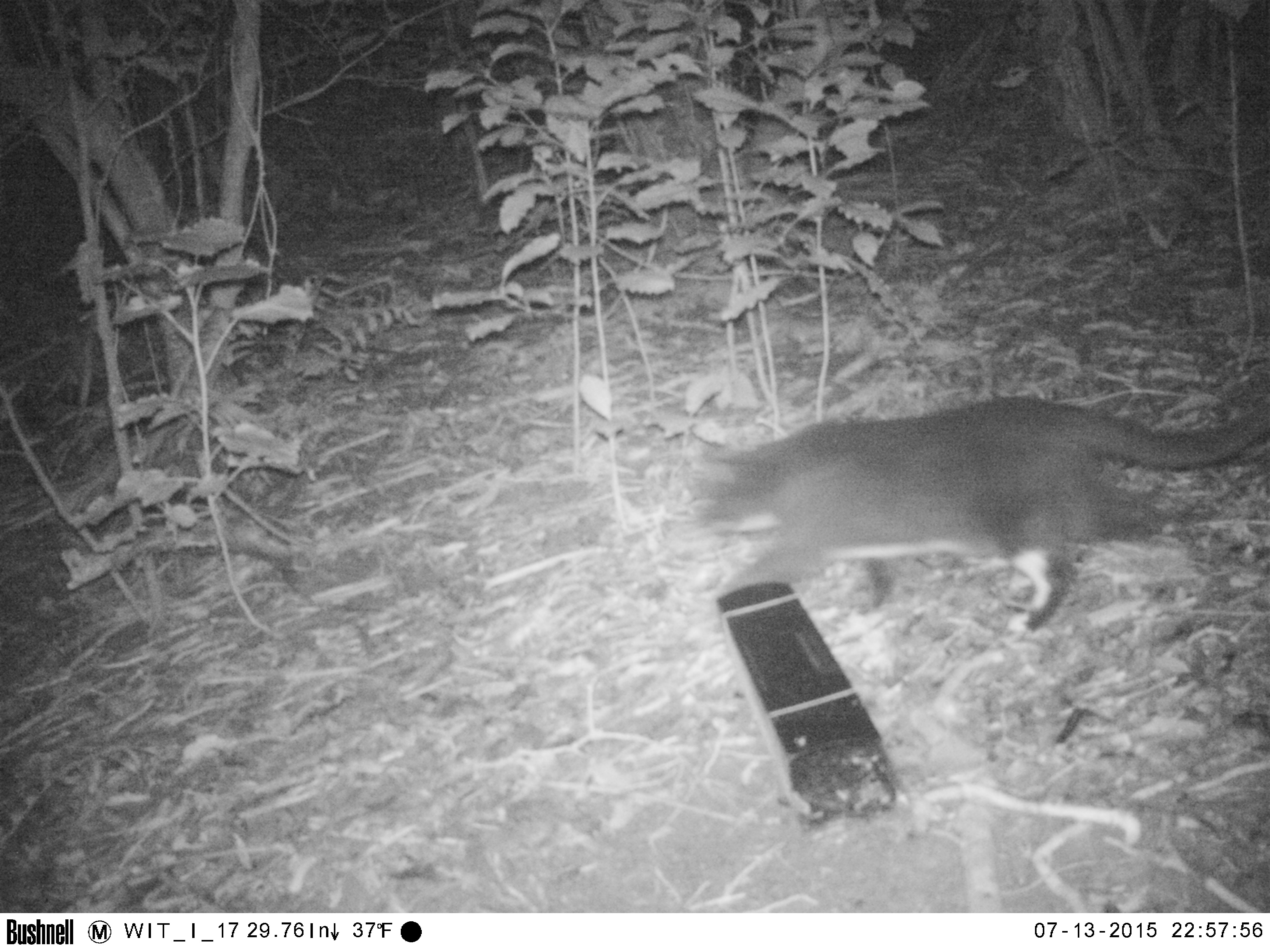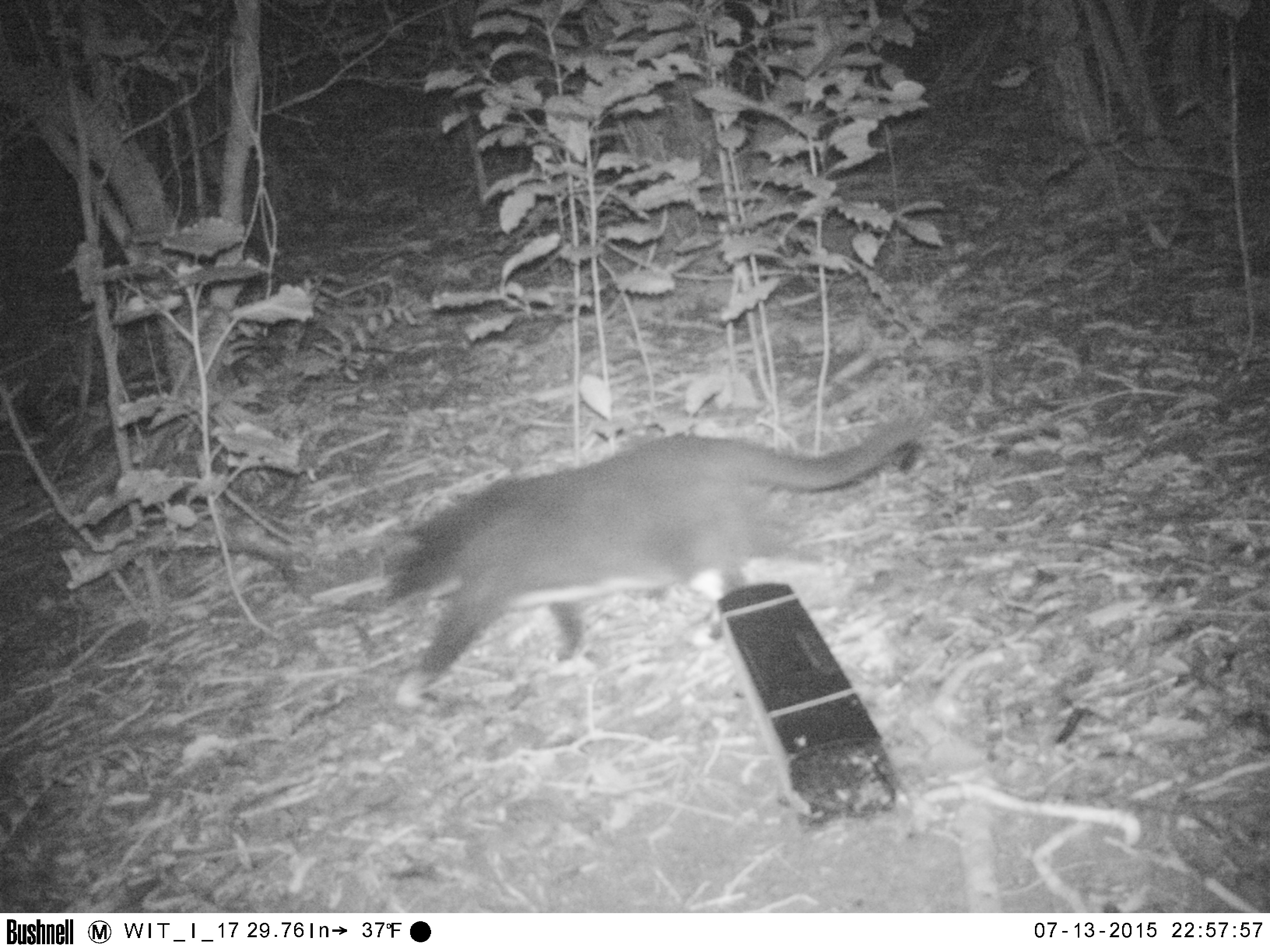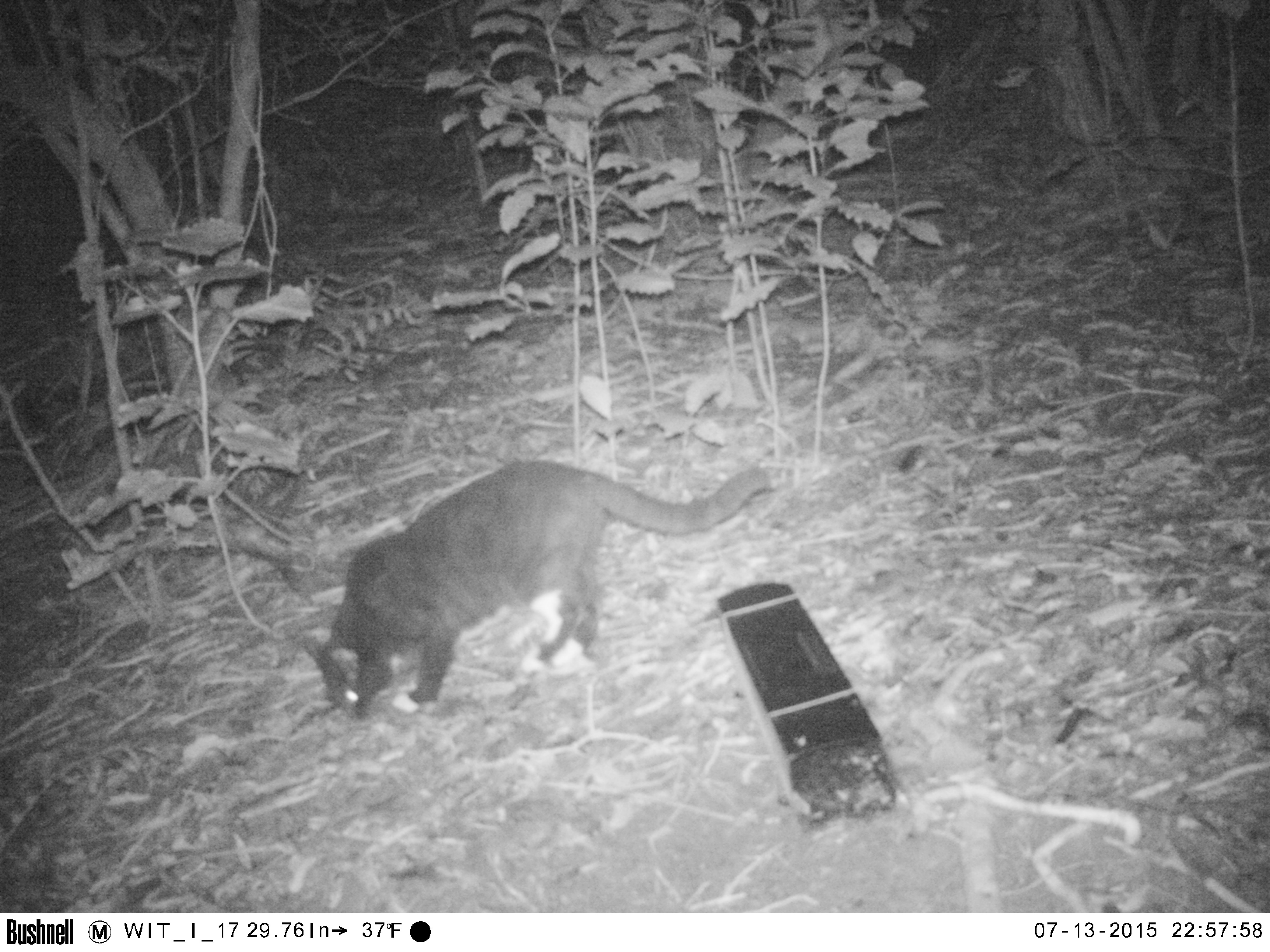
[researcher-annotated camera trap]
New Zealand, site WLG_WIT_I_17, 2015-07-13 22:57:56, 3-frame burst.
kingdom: Animalia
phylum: Chordata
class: Mammalia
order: Carnivora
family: Felidae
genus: Felis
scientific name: Felis catus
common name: domestic cat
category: cat